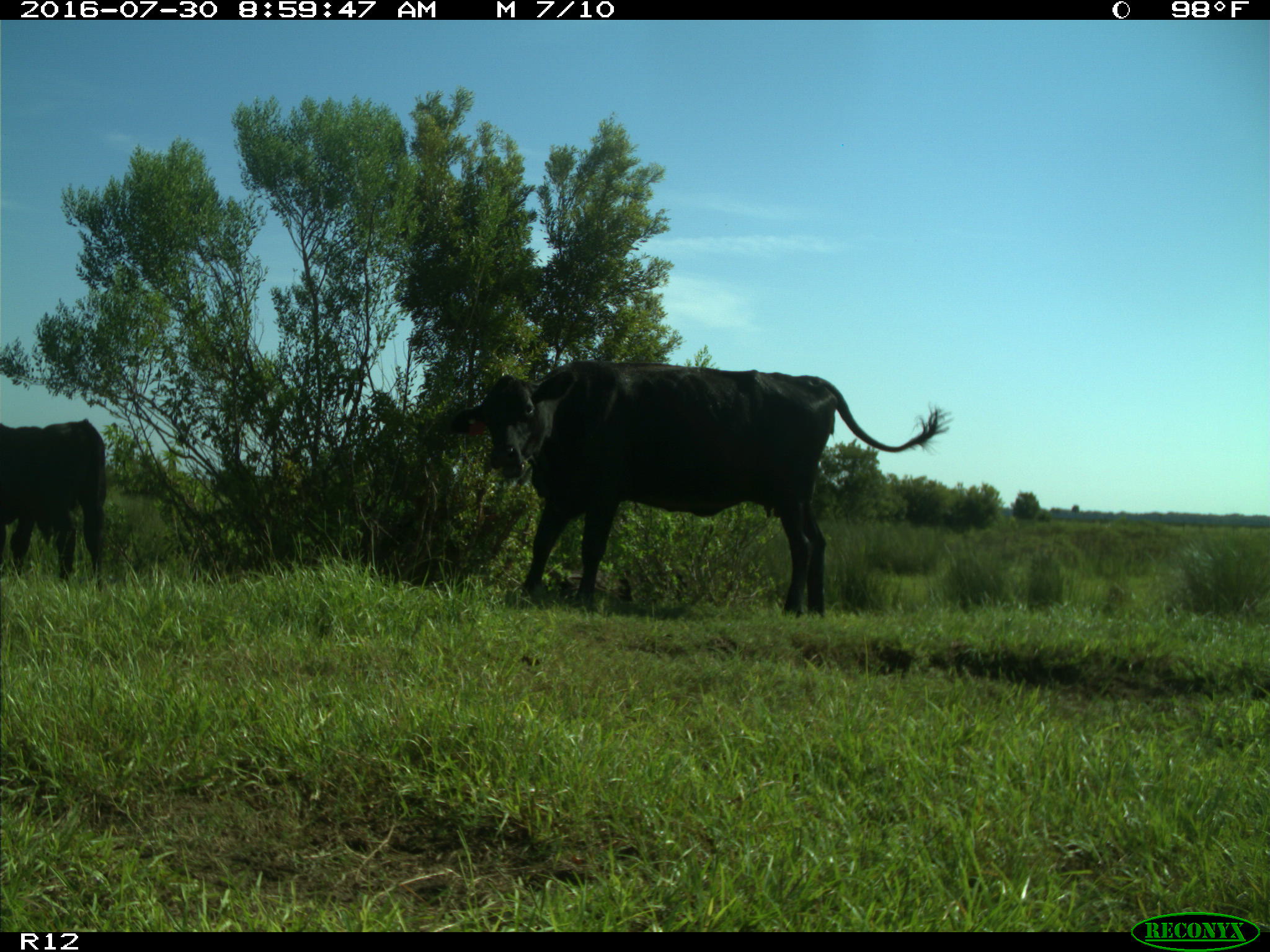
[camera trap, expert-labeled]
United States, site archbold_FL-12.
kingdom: Animalia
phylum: Chordata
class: Mammalia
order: Artiodactyla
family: Bovidae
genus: Bos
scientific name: Bos taurus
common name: domestic cow